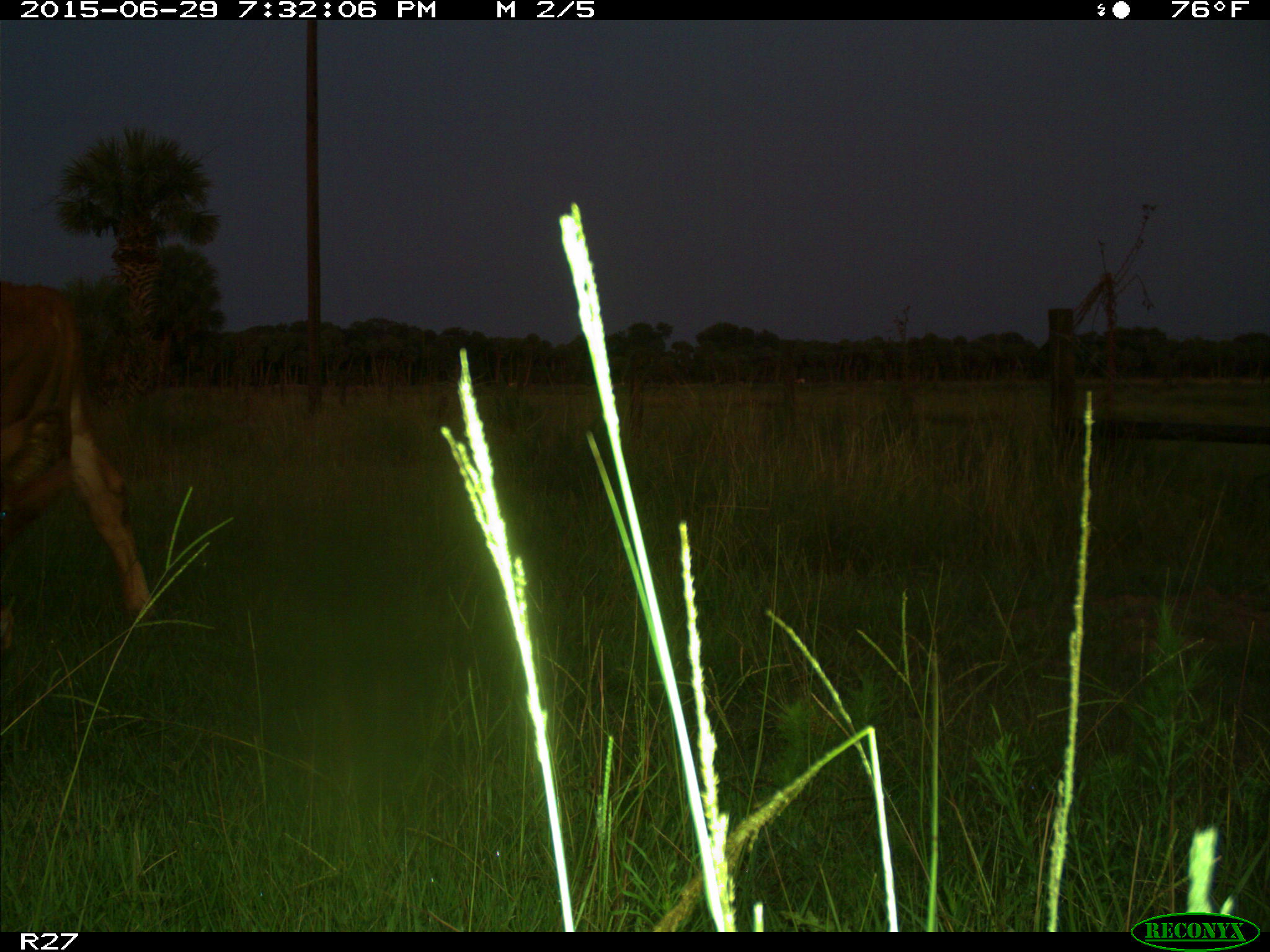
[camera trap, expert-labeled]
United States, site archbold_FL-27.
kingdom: Animalia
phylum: Chordata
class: Mammalia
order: Artiodactyla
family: Bovidae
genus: Bos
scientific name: Bos taurus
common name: domestic cow